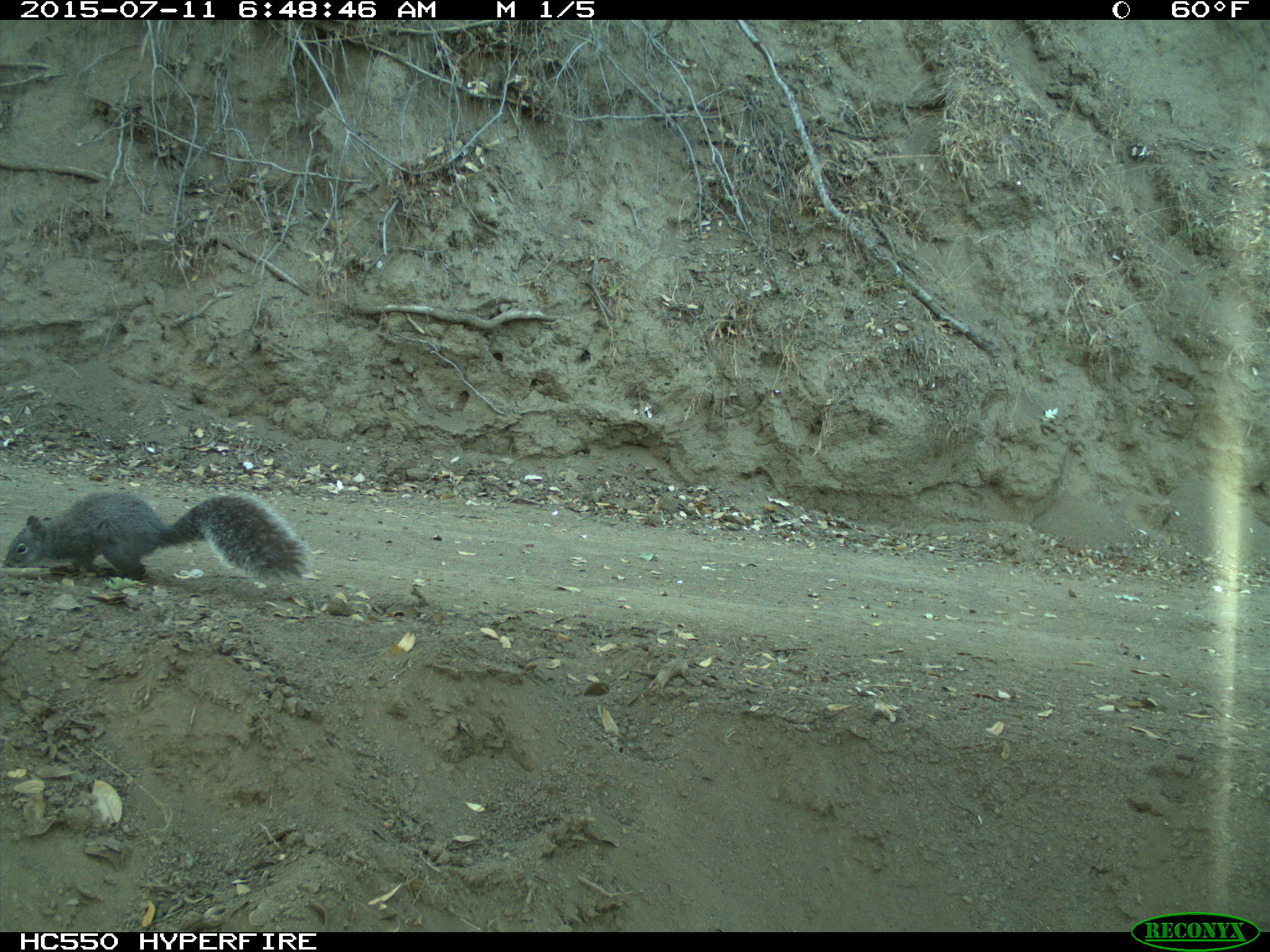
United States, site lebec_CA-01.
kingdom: Animalia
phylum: Chordata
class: Mammalia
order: Rodentia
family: Sciuridae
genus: Sciurus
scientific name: Sciurus carolinensis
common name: eastern gray squirrel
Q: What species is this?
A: Sciurus carolinensis (eastern gray squirrel).